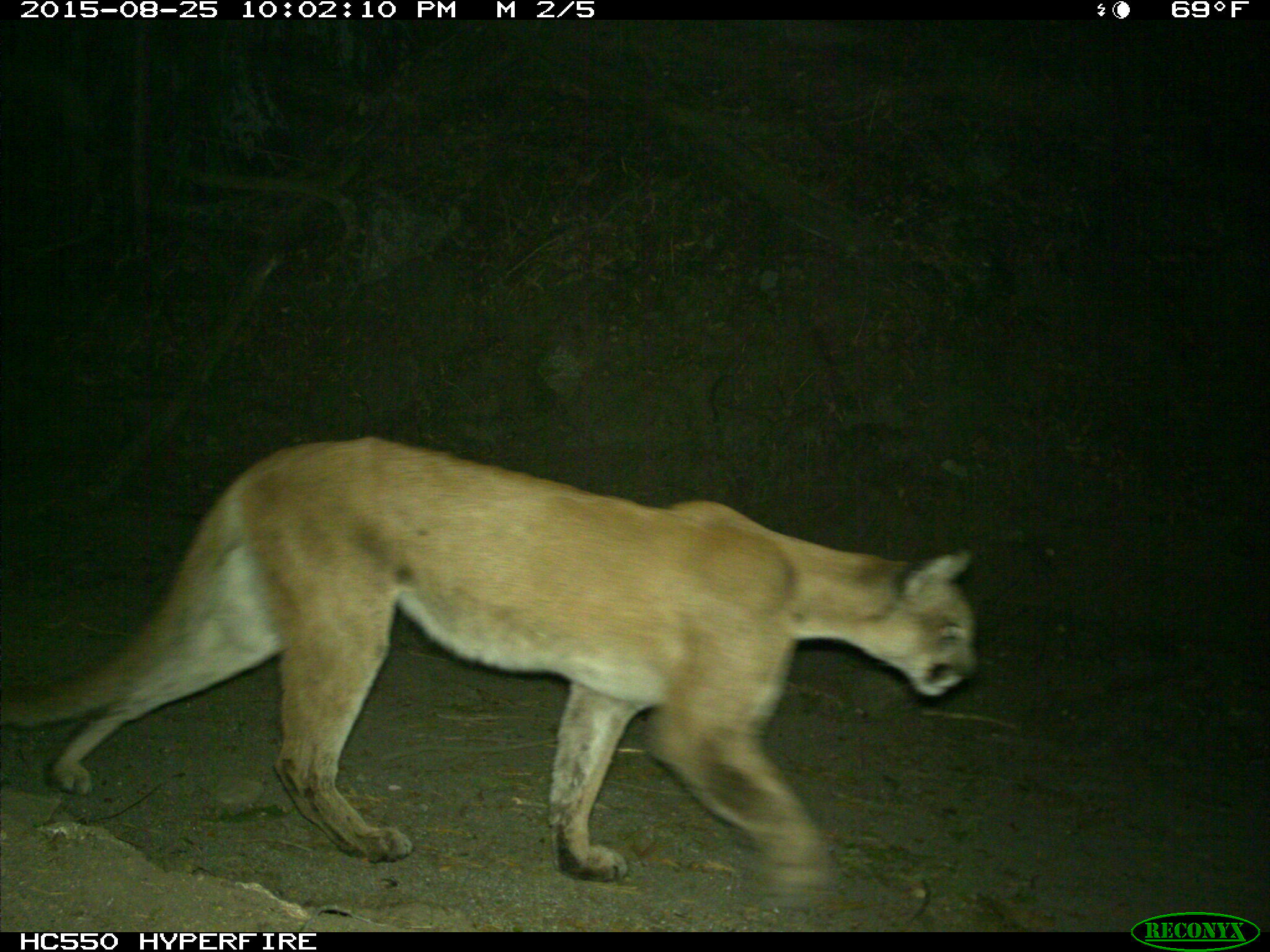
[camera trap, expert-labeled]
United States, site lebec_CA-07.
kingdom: Animalia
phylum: Chordata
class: Mammalia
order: Carnivora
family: Felidae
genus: Puma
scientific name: Puma concolor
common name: mountain lion